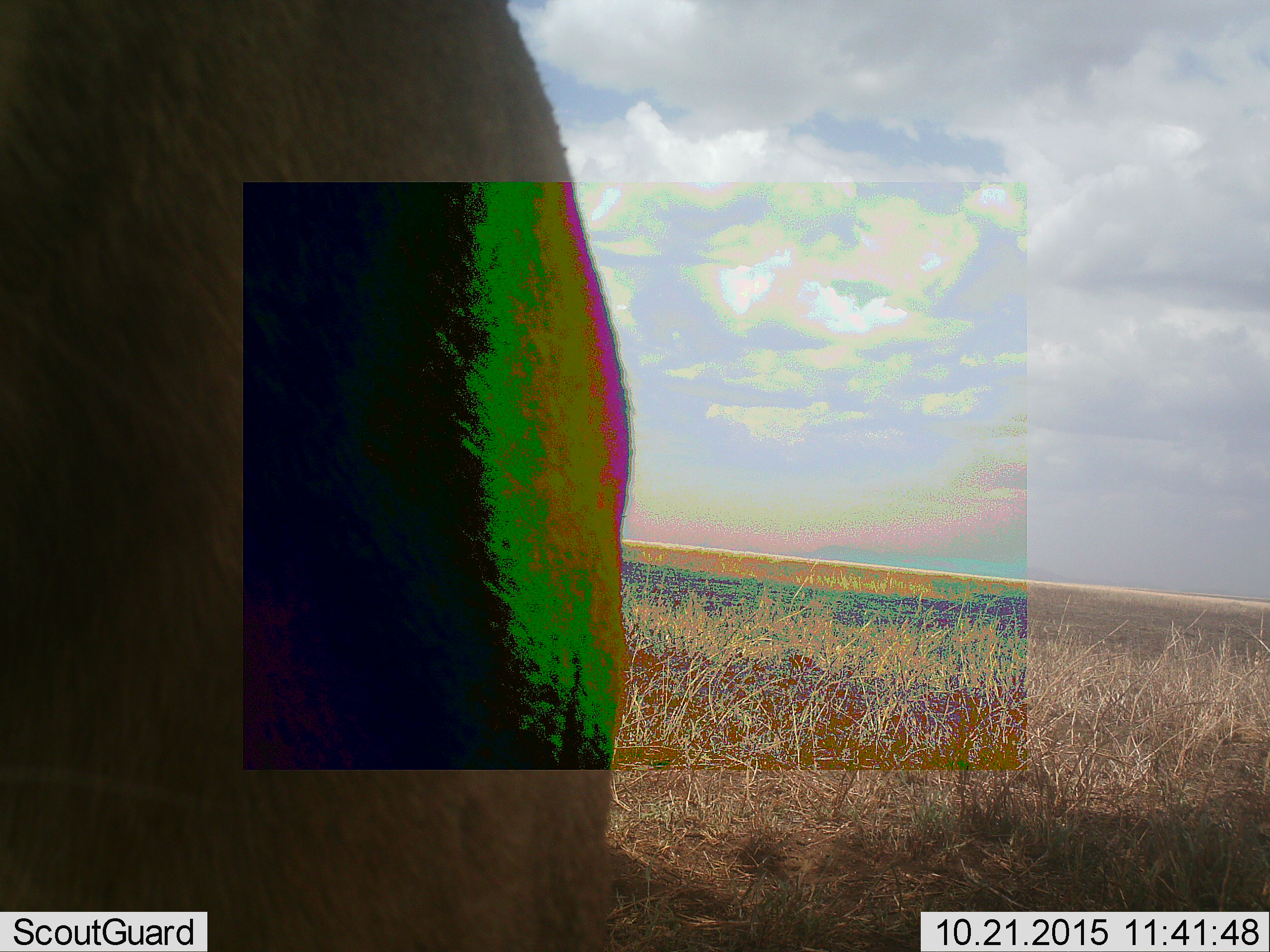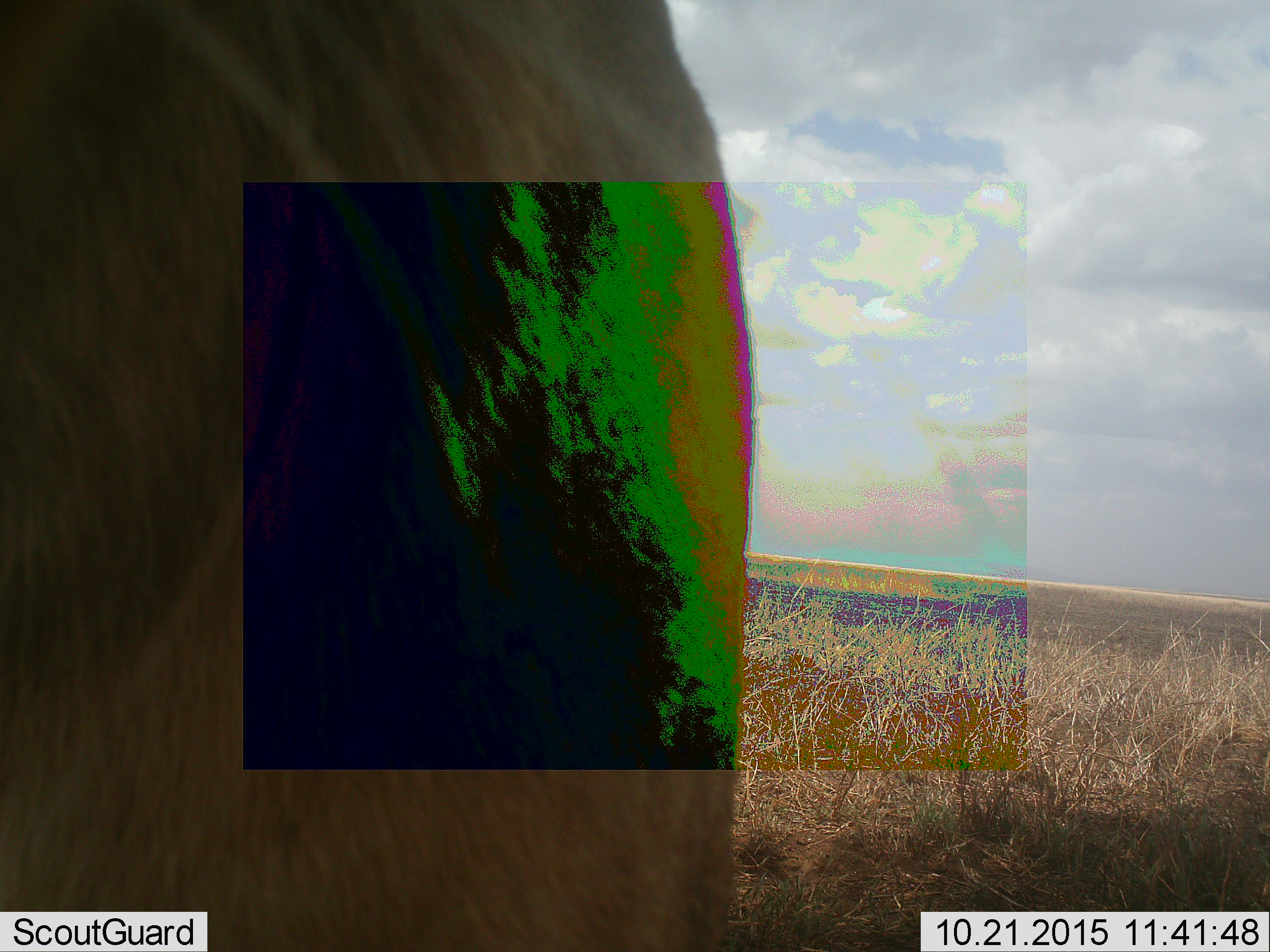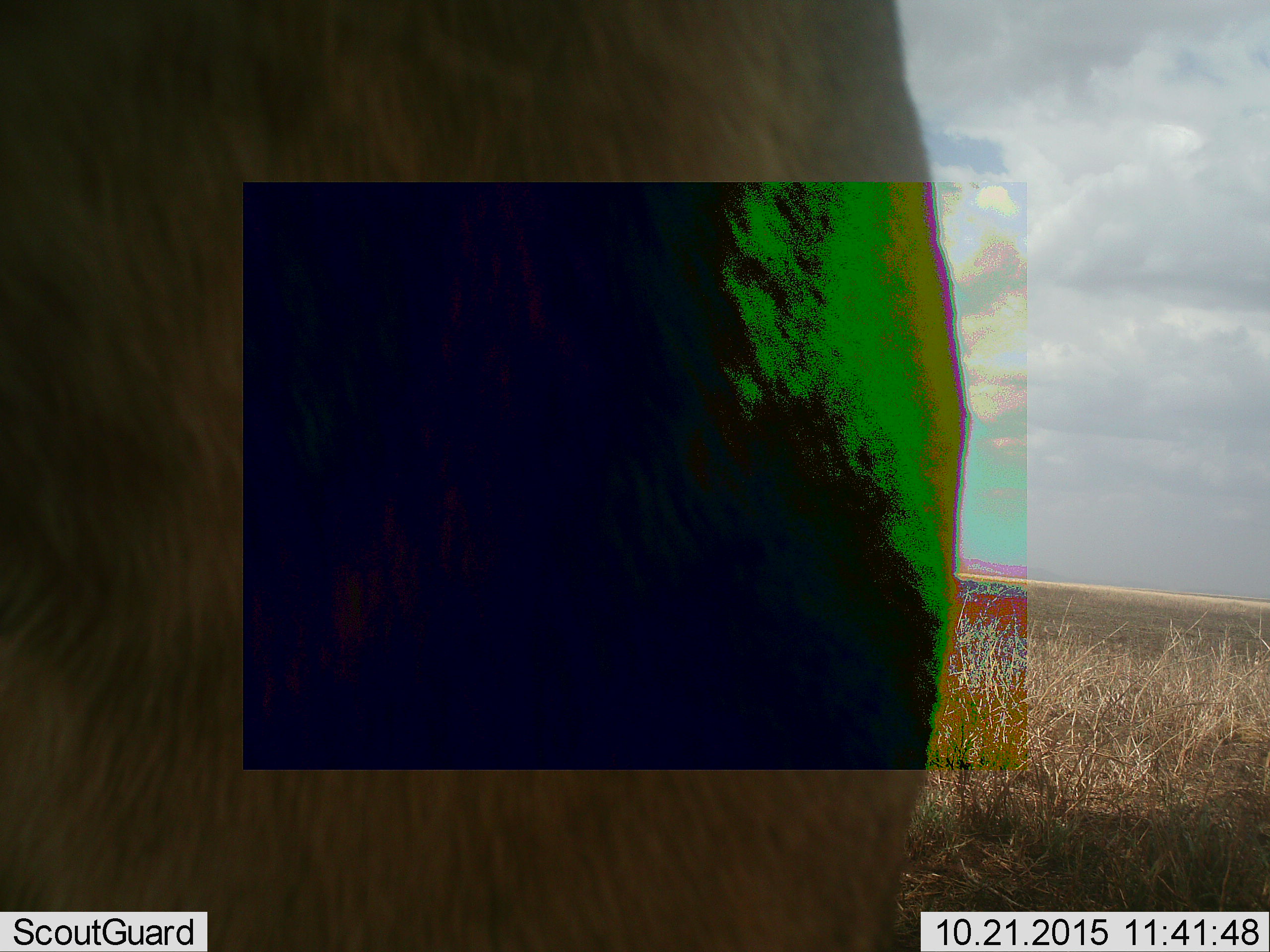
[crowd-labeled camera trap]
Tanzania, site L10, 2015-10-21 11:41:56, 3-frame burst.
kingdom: Animalia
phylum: Chordata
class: Mammalia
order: Carnivora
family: Felidae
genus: Panthera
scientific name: Panthera leo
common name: lion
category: lionfemale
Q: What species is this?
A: Lionfemale (lion) (Panthera leo).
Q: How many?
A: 1.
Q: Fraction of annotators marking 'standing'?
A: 67%.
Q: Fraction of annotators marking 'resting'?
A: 33%.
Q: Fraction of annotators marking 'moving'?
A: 0%.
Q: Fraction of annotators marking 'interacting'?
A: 0%.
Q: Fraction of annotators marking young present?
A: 0%.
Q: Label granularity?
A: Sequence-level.